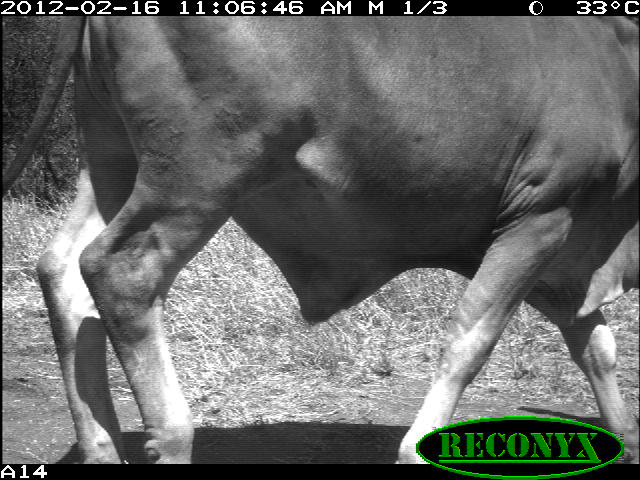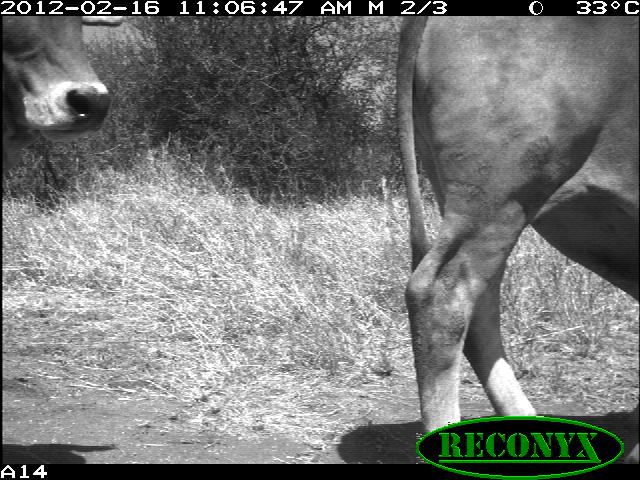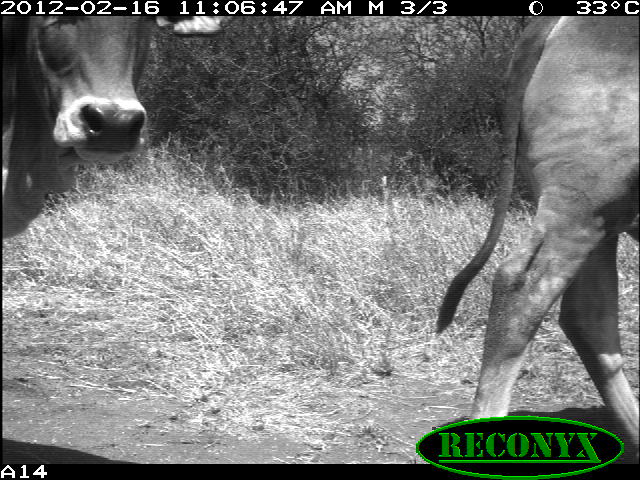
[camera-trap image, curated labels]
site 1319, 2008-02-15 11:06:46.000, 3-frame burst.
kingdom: Animalia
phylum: Chordata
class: Mammalia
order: Artiodactyla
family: Bovidae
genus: Bos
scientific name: Bos taurus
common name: domestic cattle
Bos taurus (domestic cattle), count 1.